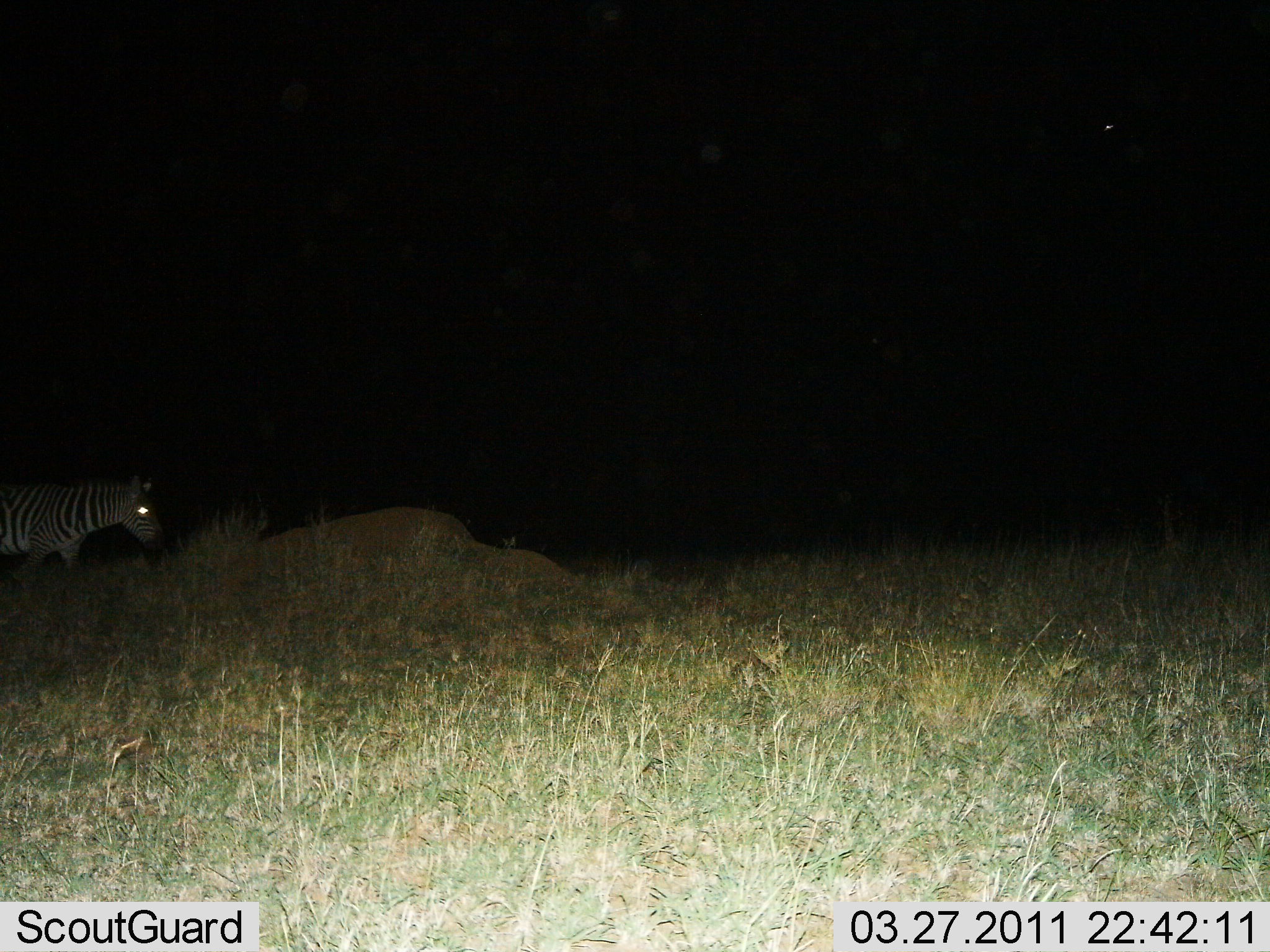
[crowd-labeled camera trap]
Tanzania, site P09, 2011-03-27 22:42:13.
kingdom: Animalia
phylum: Chordata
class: Mammalia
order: Perissodactyla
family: Equidae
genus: Equus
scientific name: Equus quagga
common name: plains zebra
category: zebra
Zebra (plains zebra) (Equus quagga), count 1. Behavior (volunteer vote fractions): standing 70%, resting 0%, moving 30%, interacting 0%. Young present (vote fraction): 0%. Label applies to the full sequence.